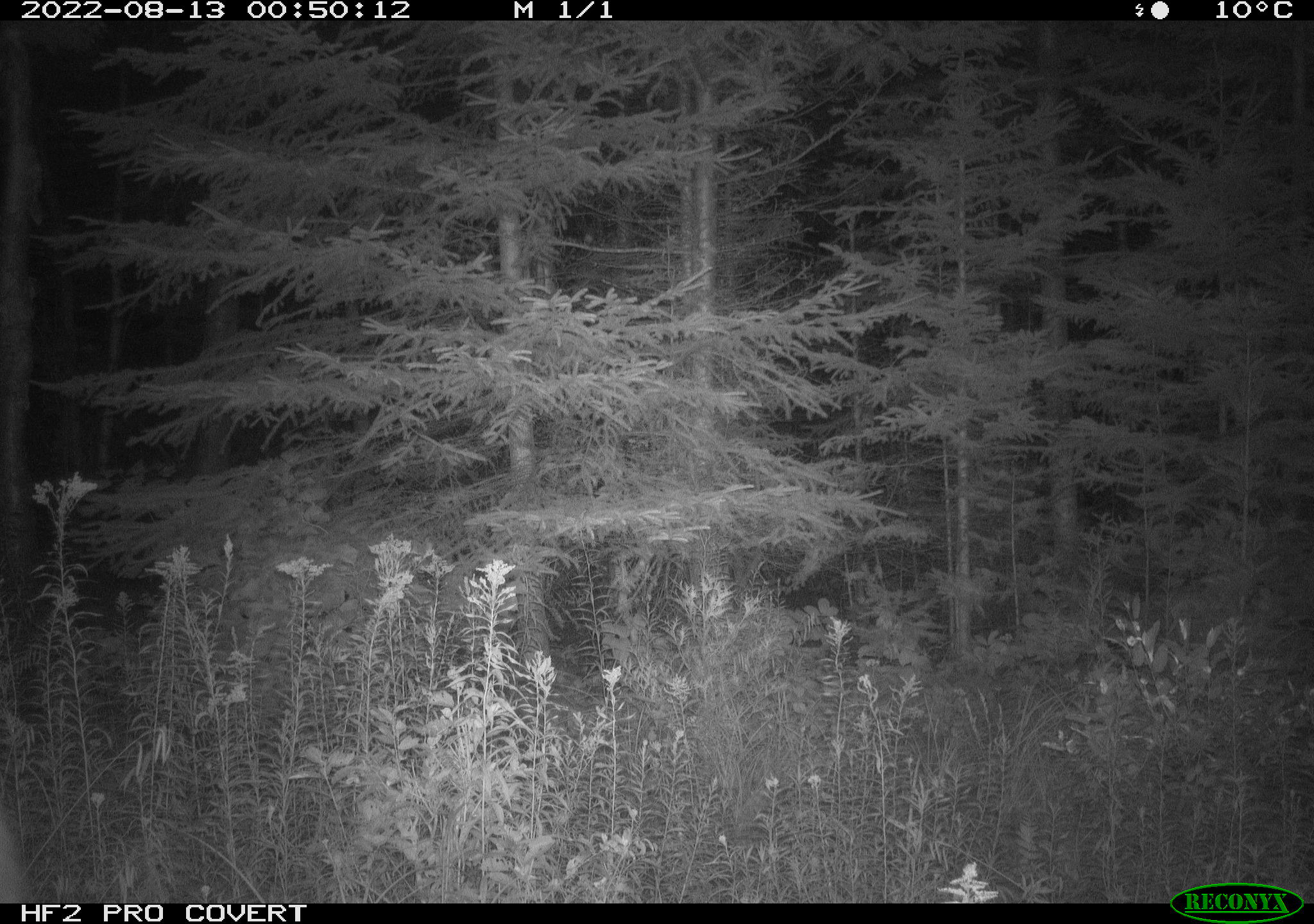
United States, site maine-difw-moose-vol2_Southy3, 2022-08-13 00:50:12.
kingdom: Animalia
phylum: Chordata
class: Mammalia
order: Artiodactyla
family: Cervidae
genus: Odocoileus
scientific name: Odocoileus virginianus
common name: white-tailed deer